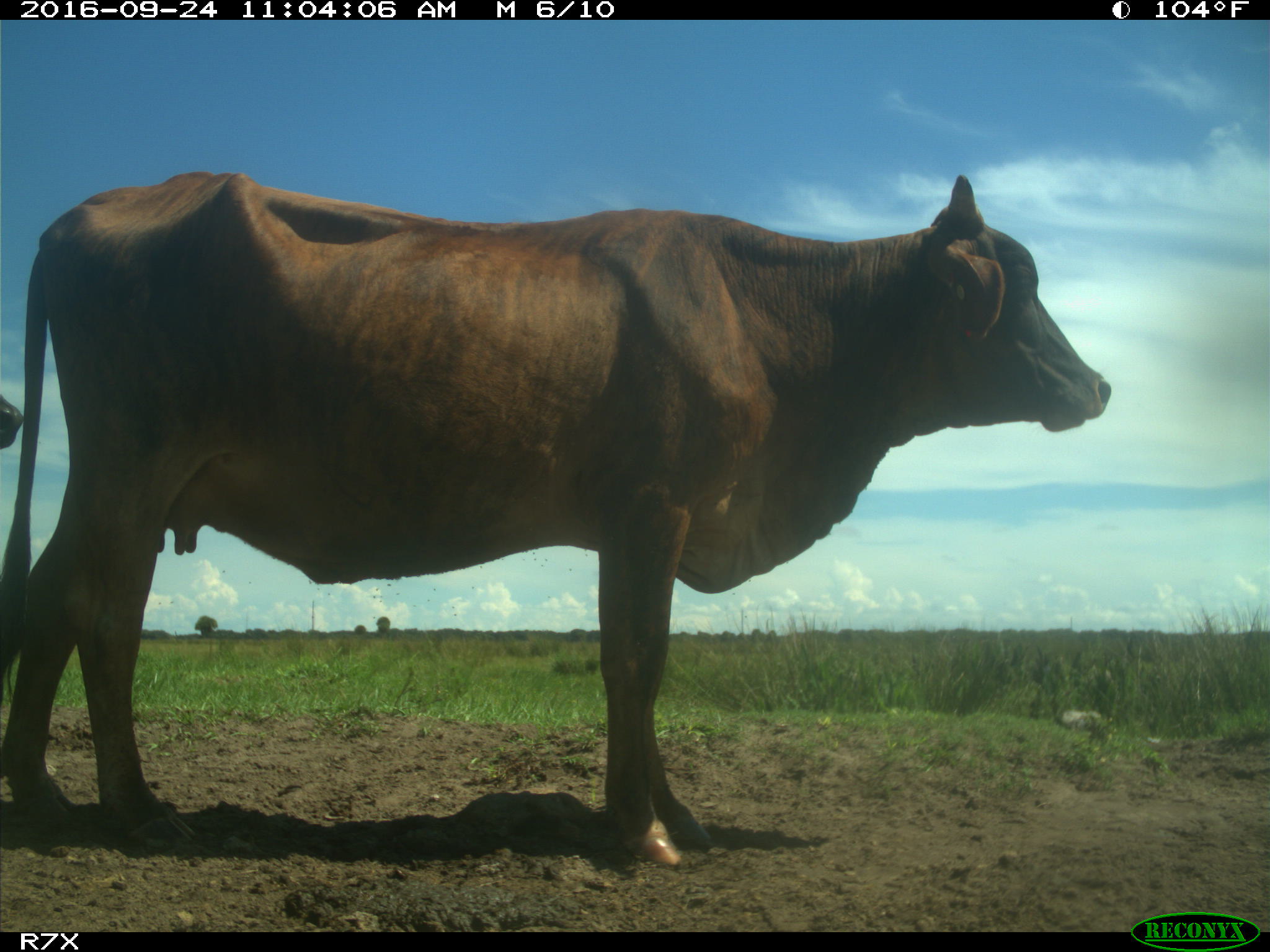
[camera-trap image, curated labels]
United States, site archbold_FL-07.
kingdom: Animalia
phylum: Chordata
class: Mammalia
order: Artiodactyla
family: Bovidae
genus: Bos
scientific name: Bos taurus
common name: domestic cow